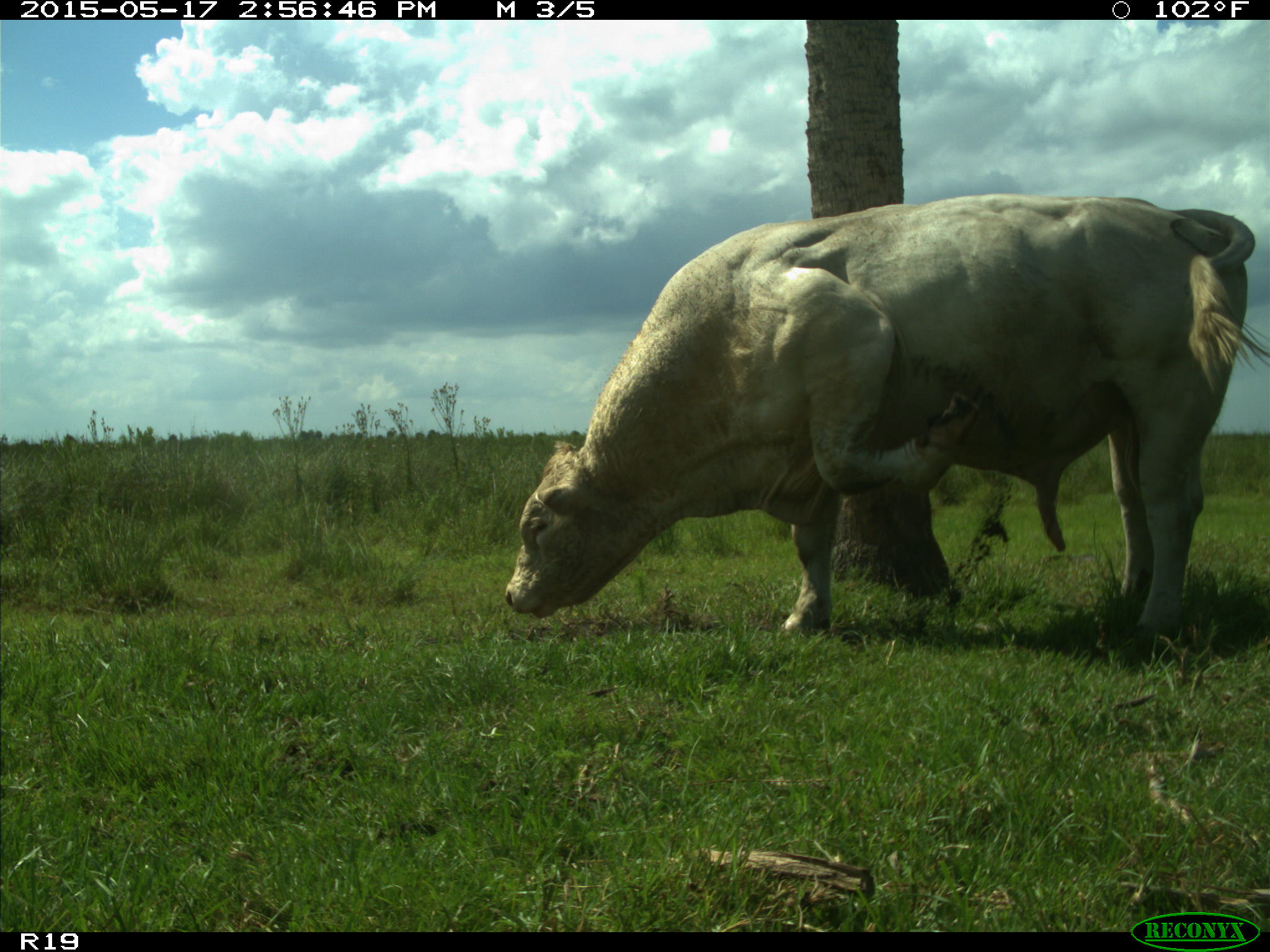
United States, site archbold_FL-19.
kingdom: Animalia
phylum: Chordata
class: Mammalia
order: Artiodactyla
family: Bovidae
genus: Bos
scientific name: Bos taurus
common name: domestic cow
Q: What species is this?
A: Bos taurus (domestic cow).